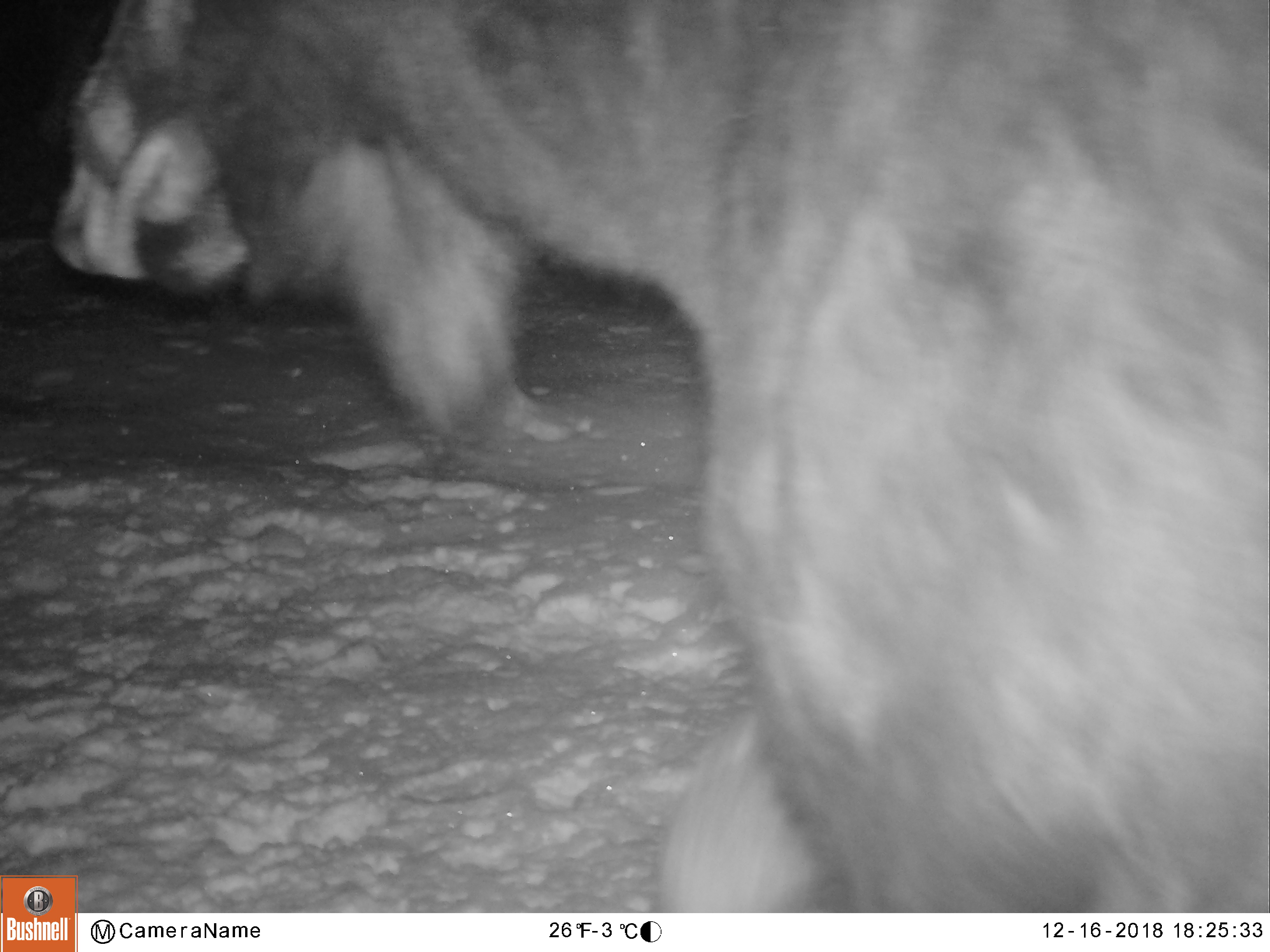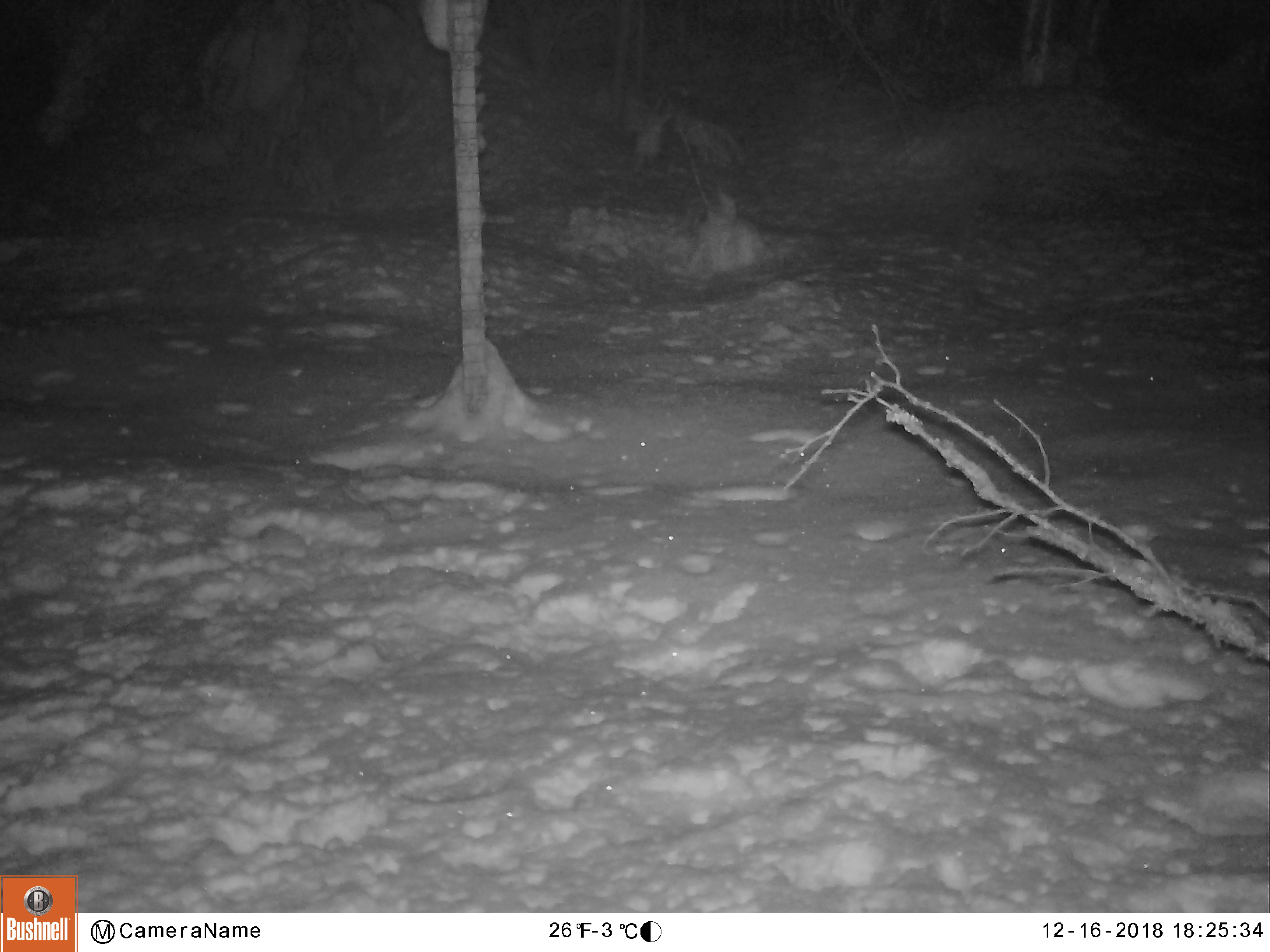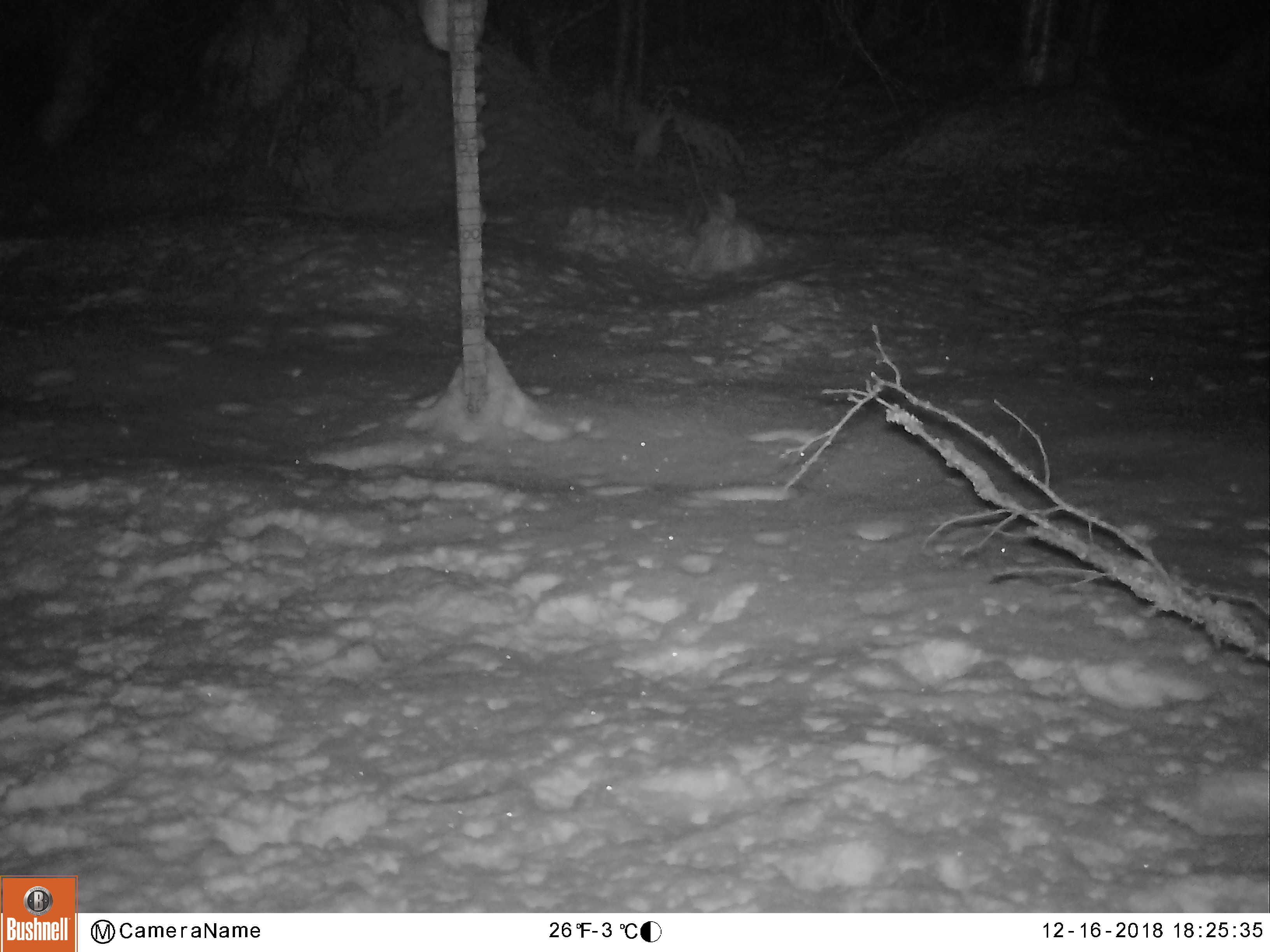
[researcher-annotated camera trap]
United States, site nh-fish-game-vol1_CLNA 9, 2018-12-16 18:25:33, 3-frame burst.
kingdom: Animalia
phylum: Chordata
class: Mammalia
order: Artiodactyla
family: Cervidae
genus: Alces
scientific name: Alces alces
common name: moose